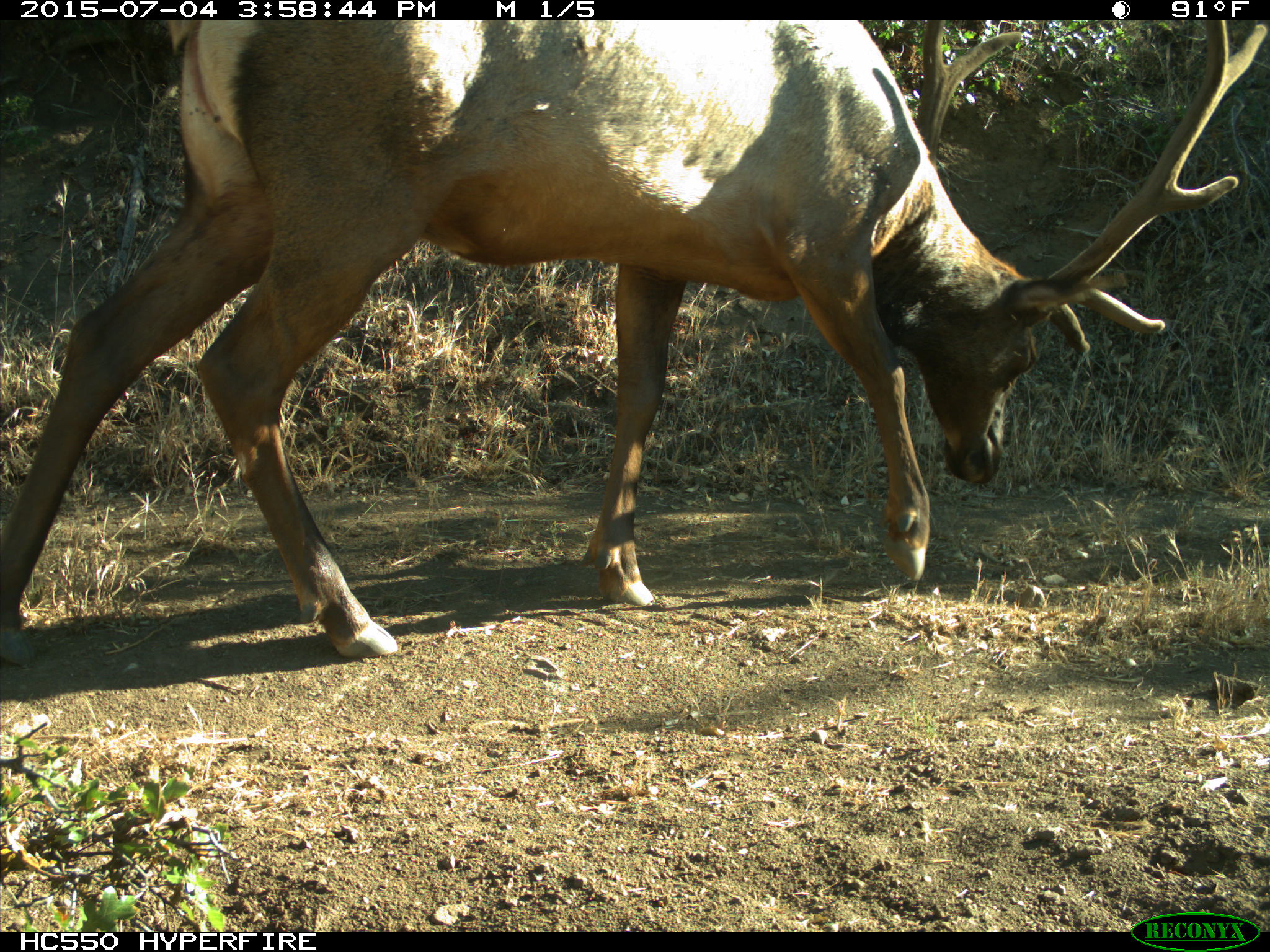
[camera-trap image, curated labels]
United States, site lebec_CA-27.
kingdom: Animalia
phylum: Chordata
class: Mammalia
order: Artiodactyla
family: Cervidae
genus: Cervus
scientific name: Cervus canadensis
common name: elk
Cervus canadensis (elk).